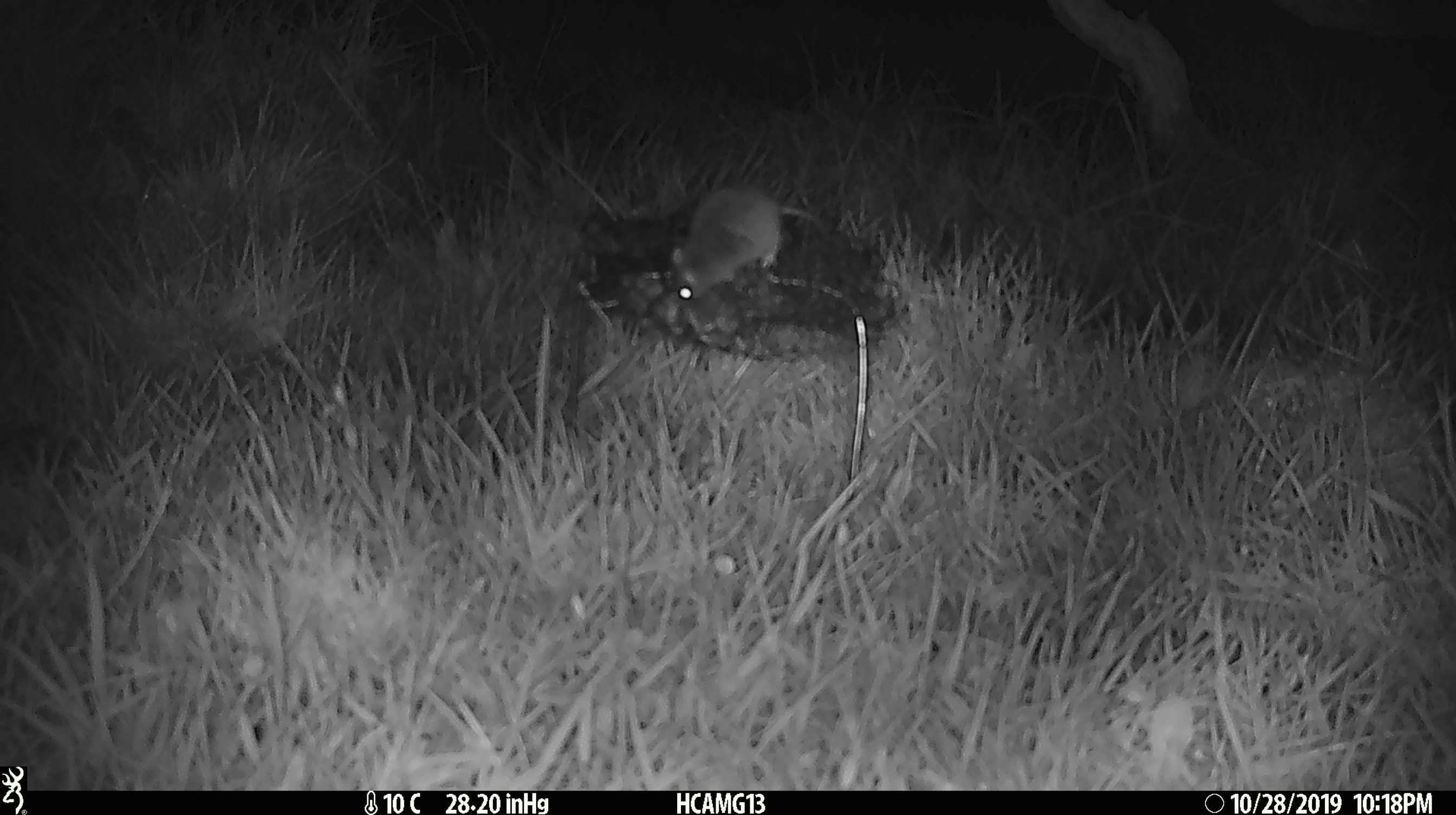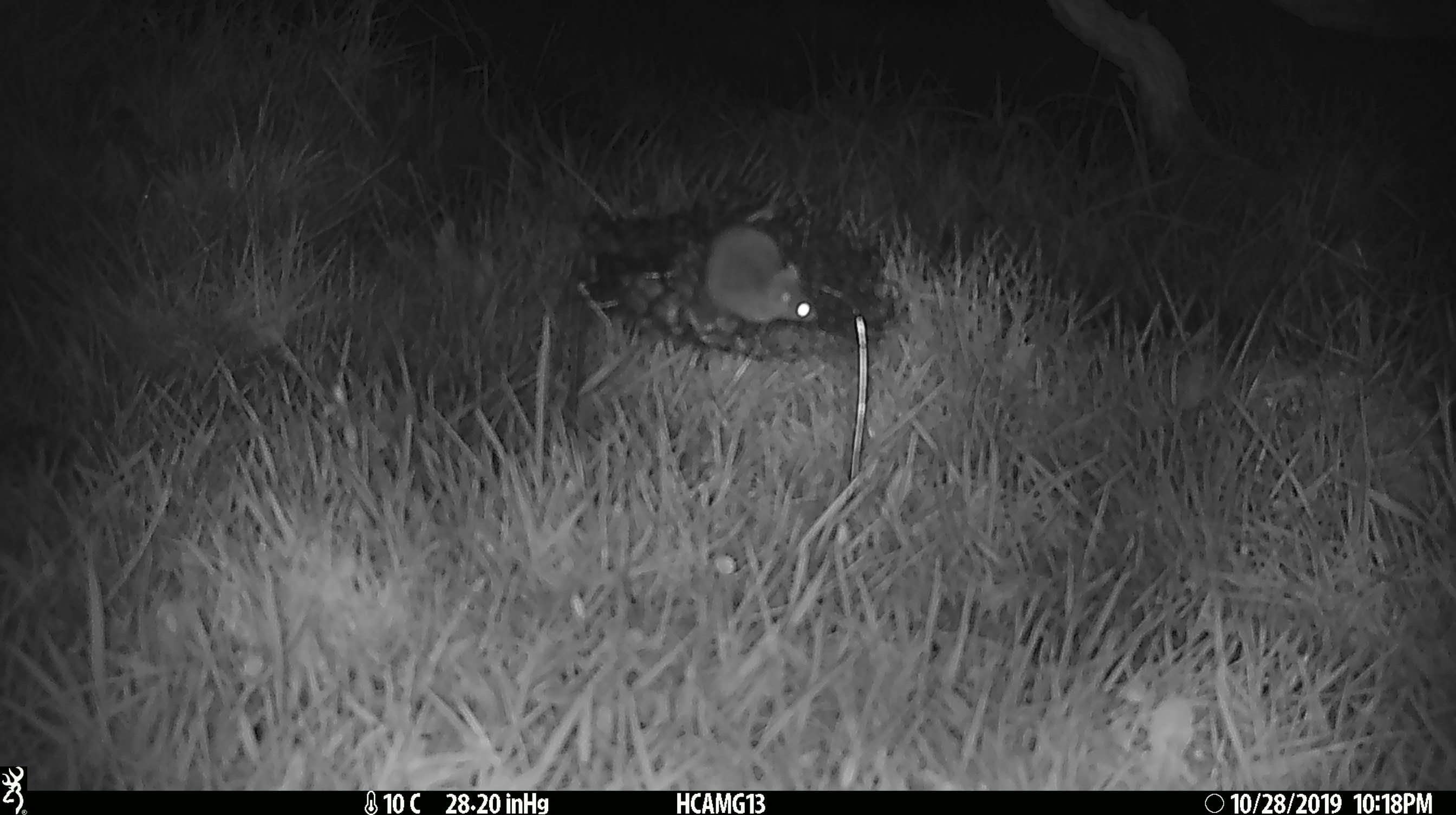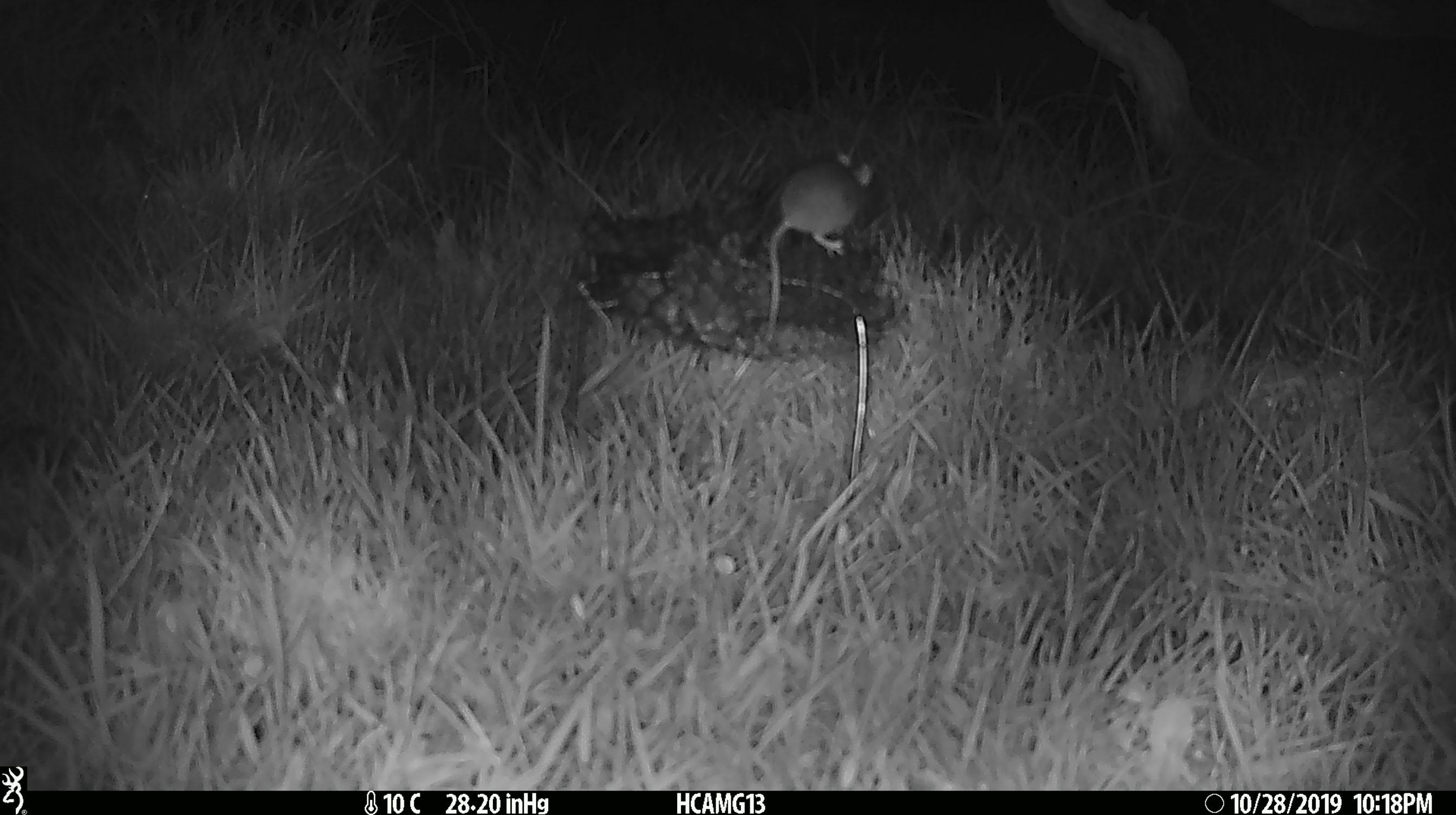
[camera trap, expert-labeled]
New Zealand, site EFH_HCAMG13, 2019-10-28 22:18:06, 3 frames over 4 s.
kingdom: Animalia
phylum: Chordata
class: Mammalia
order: Rodentia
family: Muridae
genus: Mus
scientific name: Mus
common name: mouse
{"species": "mouse (Mus)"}